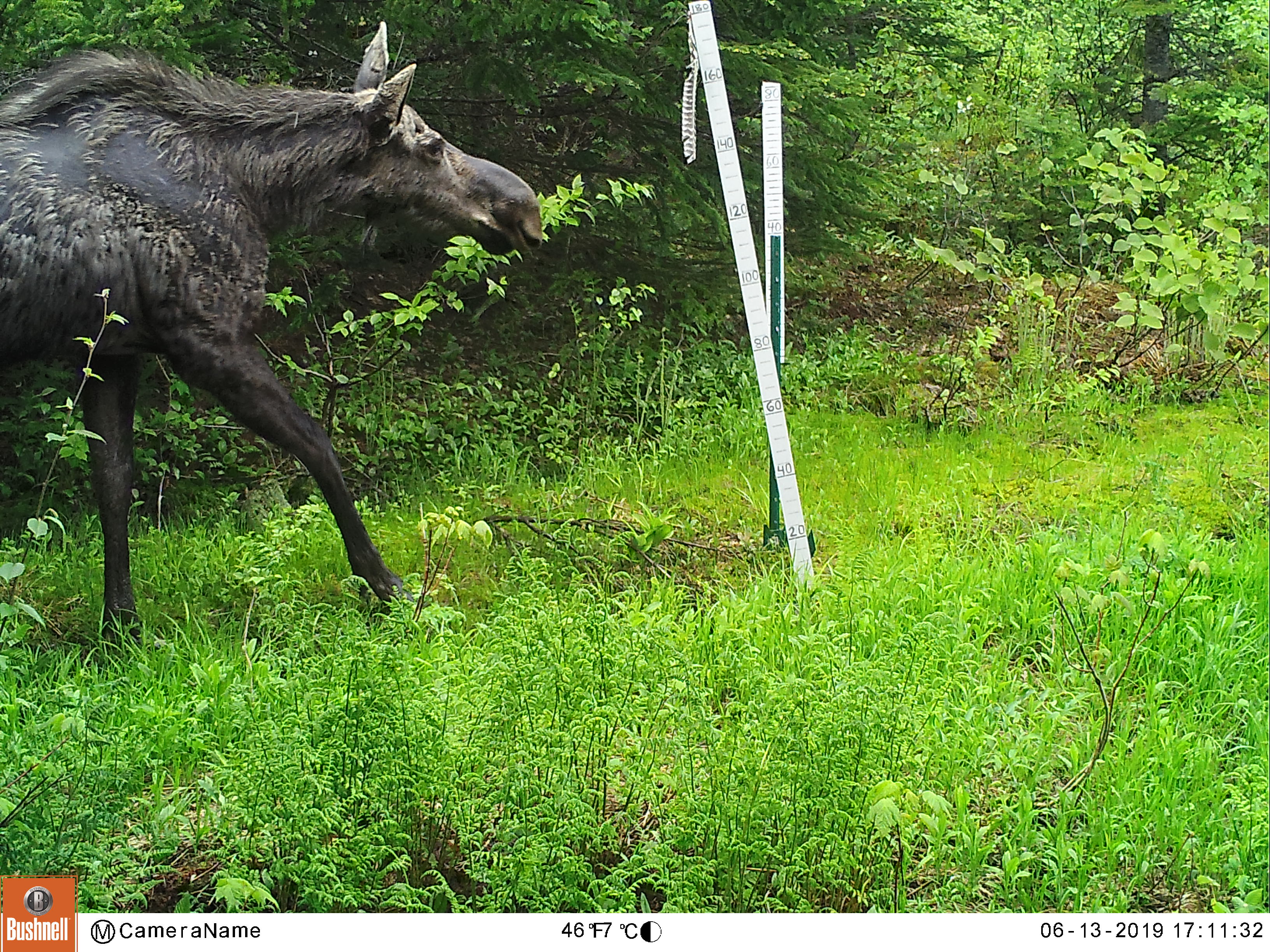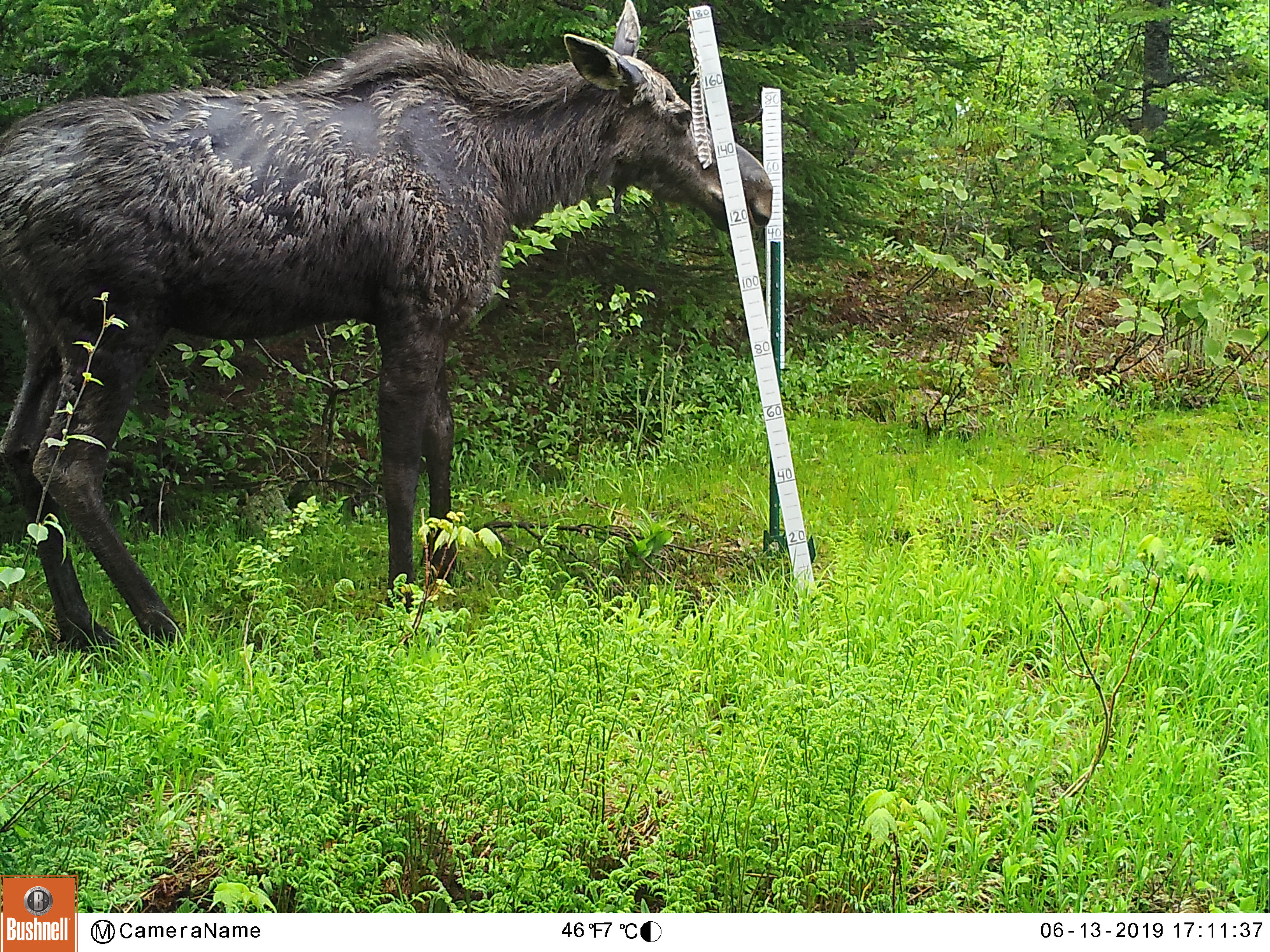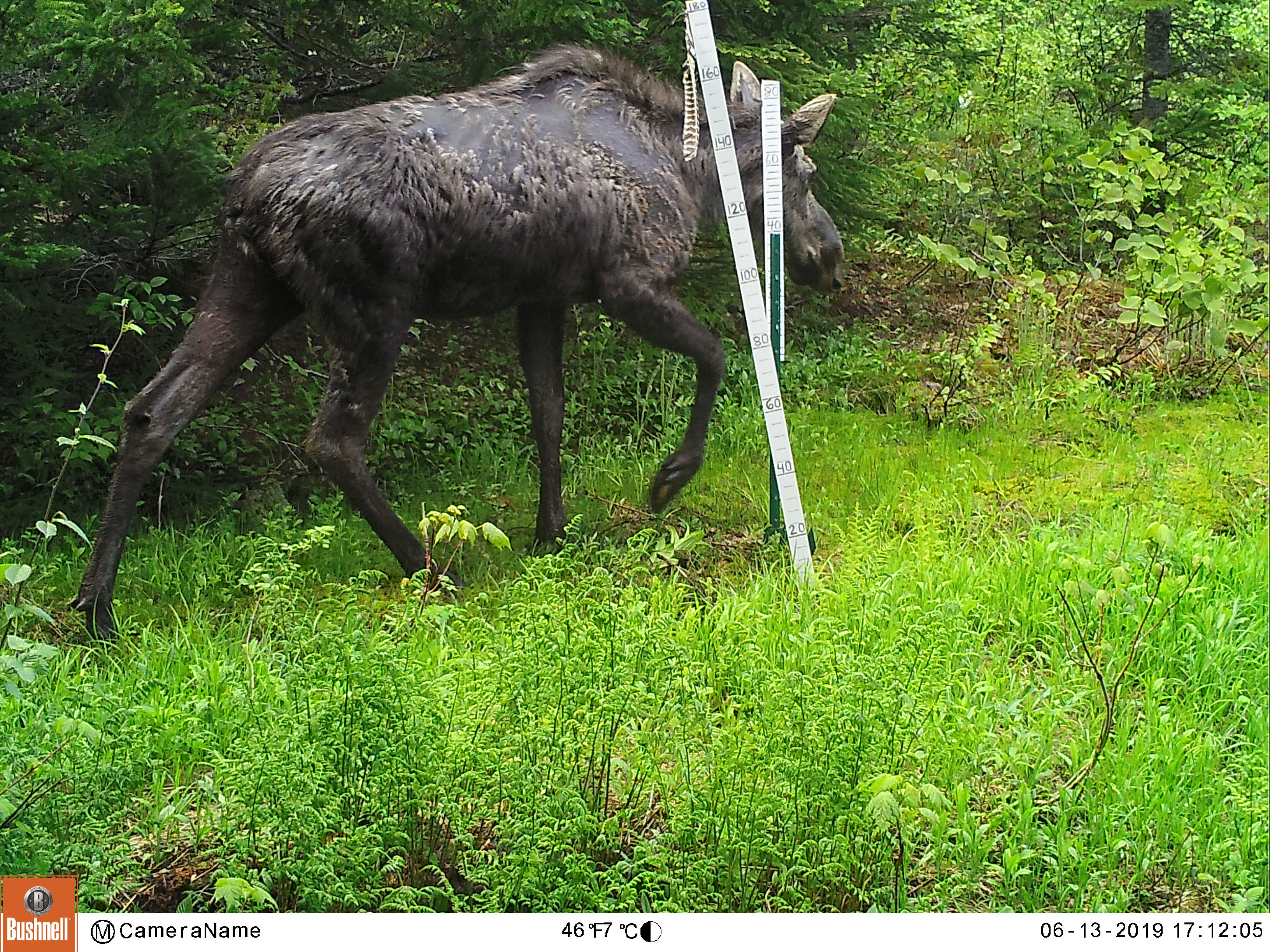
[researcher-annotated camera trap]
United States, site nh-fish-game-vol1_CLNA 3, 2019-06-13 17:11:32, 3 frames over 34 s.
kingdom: Animalia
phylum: Chordata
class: Mammalia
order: Artiodactyla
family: Cervidae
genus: Alces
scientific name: Alces alces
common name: moose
Moose (Alces alces).